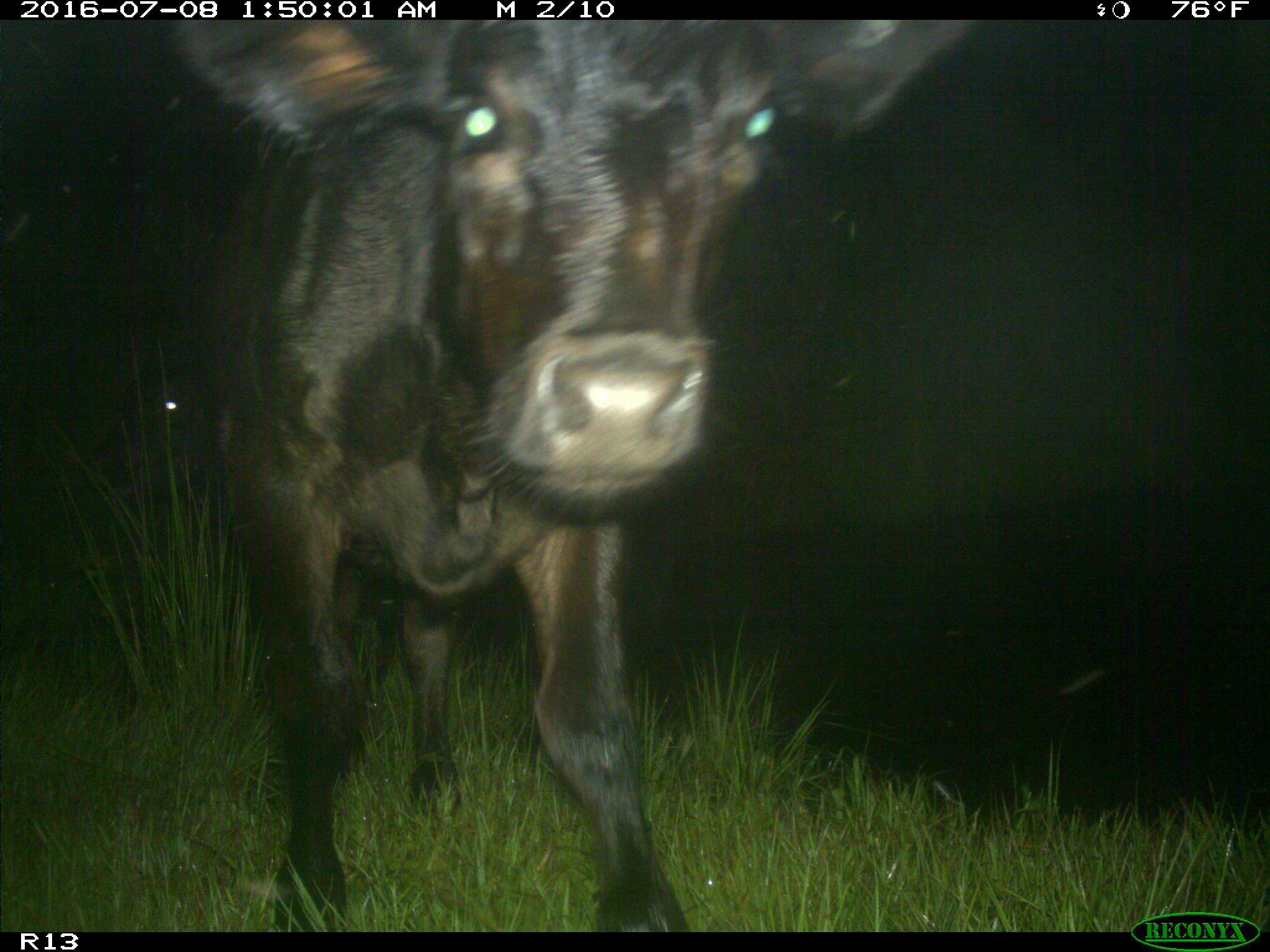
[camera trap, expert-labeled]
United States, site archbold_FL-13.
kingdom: Animalia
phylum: Chordata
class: Mammalia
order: Artiodactyla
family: Bovidae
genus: Bos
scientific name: Bos taurus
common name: domestic cow